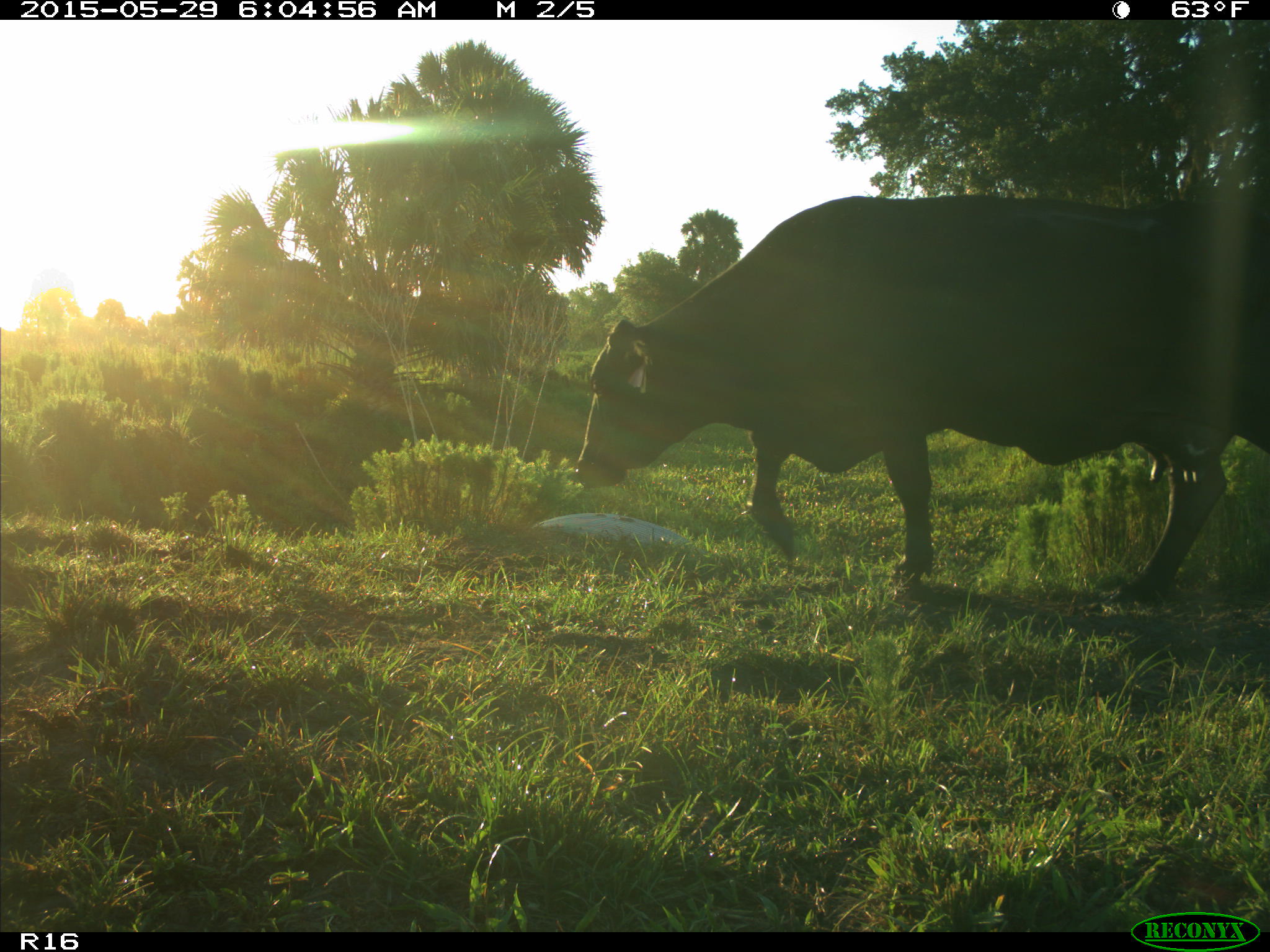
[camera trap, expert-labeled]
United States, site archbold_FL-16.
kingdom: Animalia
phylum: Chordata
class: Mammalia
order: Artiodactyla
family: Bovidae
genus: Bos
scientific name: Bos taurus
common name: domestic cow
Bos taurus (domestic cow).